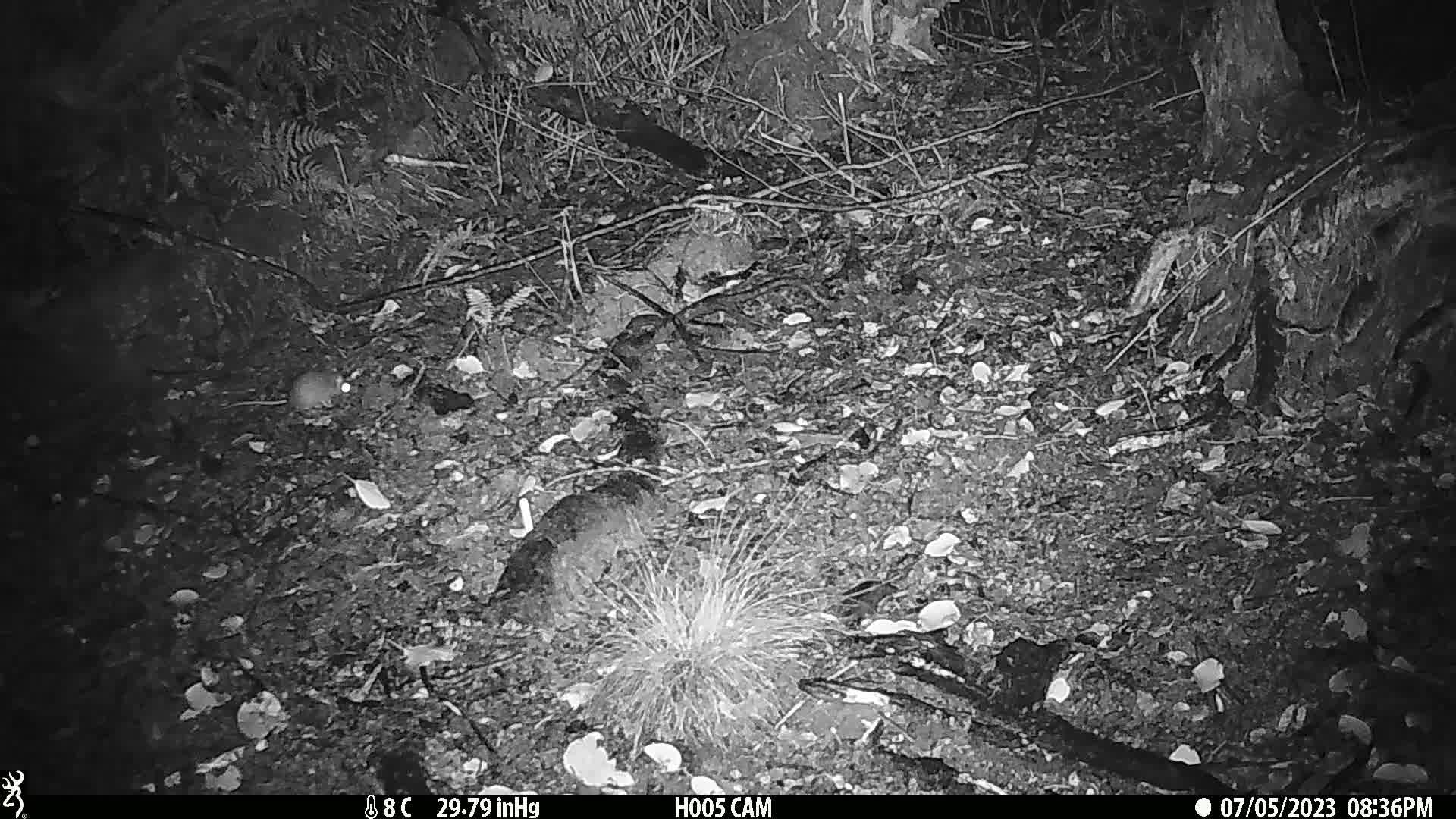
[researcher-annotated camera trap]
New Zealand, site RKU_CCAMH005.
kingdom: Animalia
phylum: Chordata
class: Mammalia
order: Rodentia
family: Muridae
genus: Rattus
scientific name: Rattus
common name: rat